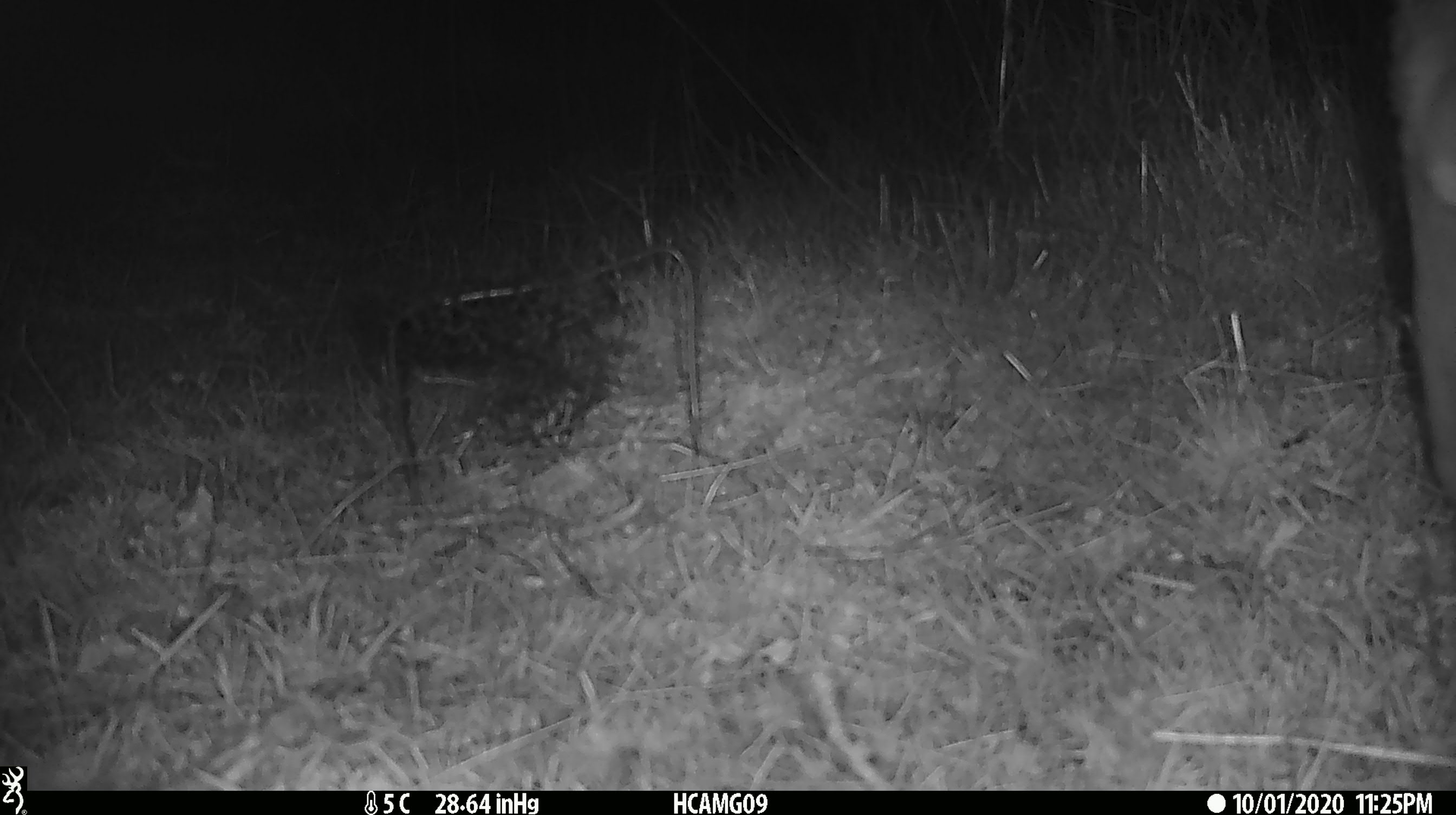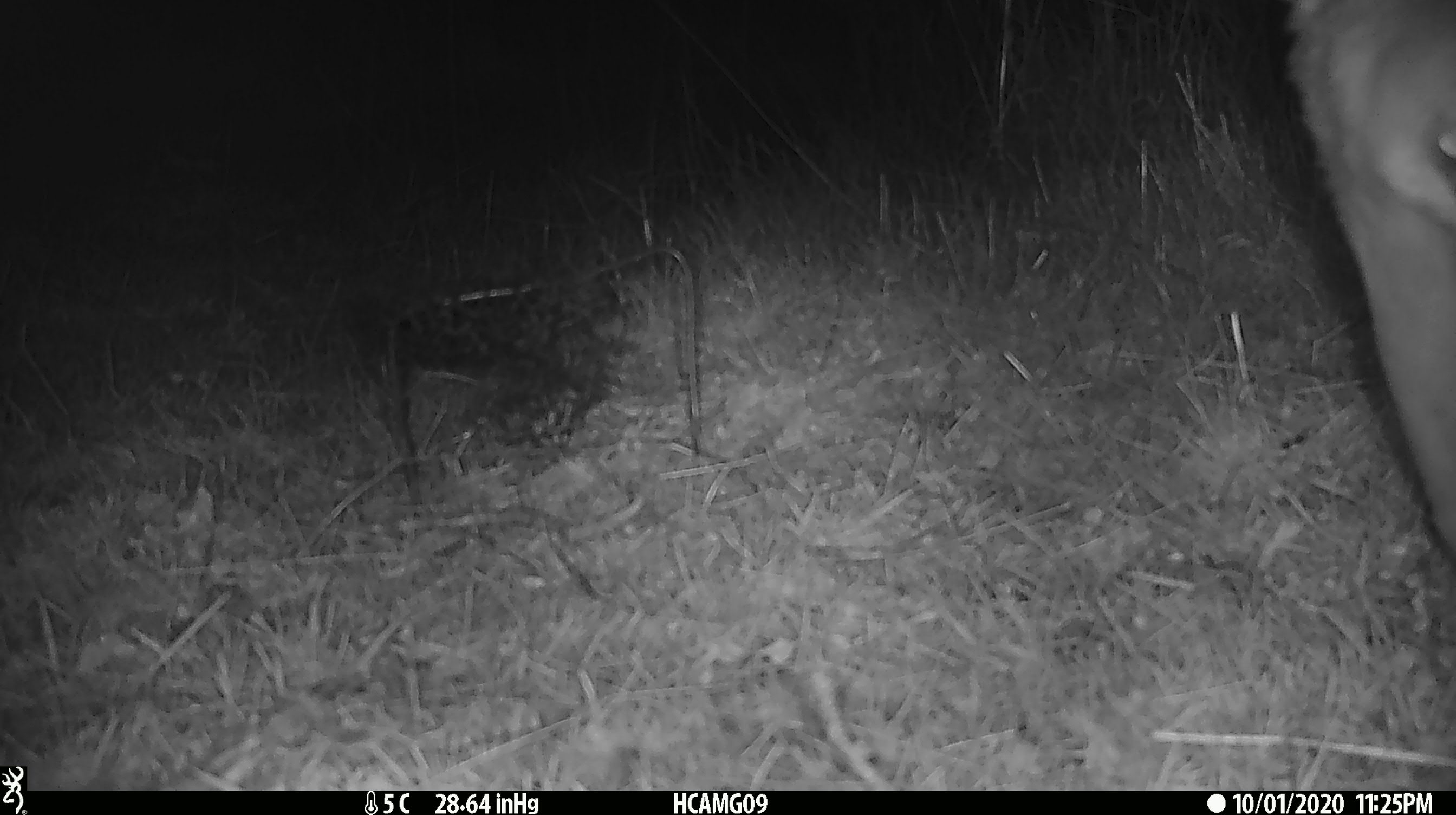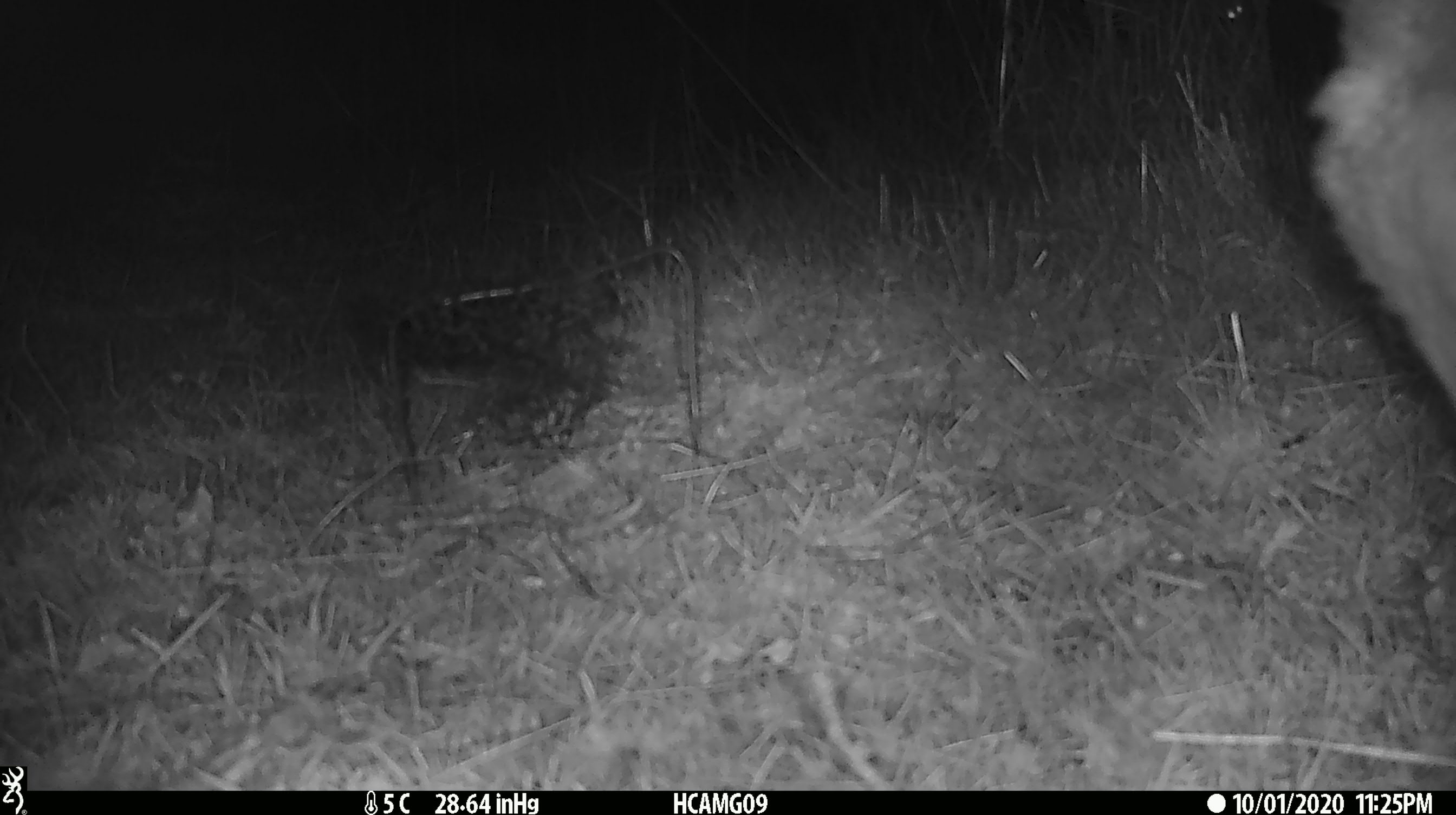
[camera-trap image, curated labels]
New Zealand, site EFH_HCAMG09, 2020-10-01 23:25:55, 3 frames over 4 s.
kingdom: Animalia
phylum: Chordata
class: Mammalia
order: Artiodactyla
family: Bovidae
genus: Ovis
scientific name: Ovis aries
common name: domestic sheep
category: sheep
Sheep (domestic sheep) (Ovis aries).